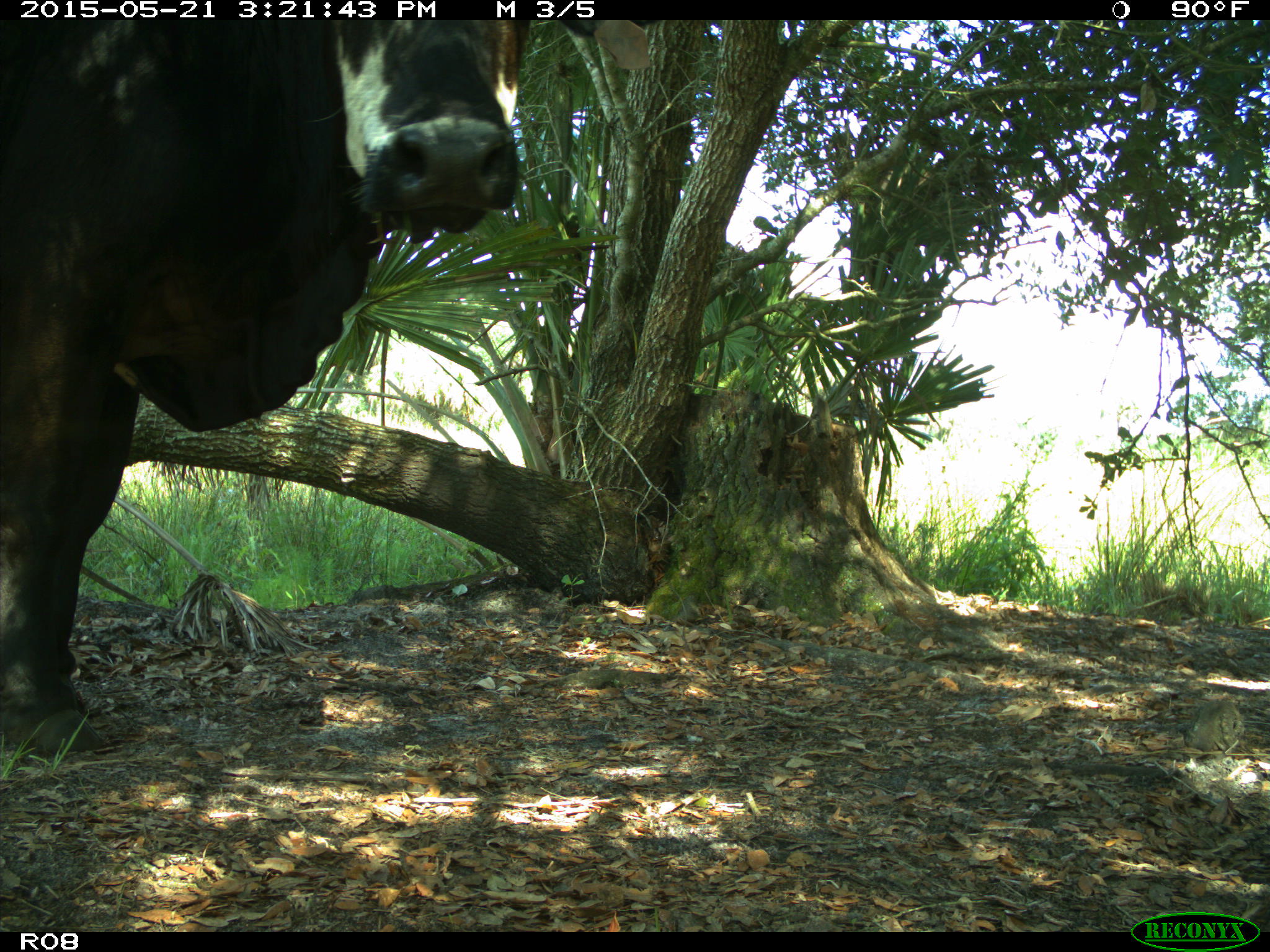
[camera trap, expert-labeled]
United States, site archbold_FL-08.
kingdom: Animalia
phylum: Chordata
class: Mammalia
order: Artiodactyla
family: Bovidae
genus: Bos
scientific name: Bos taurus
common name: domestic cow